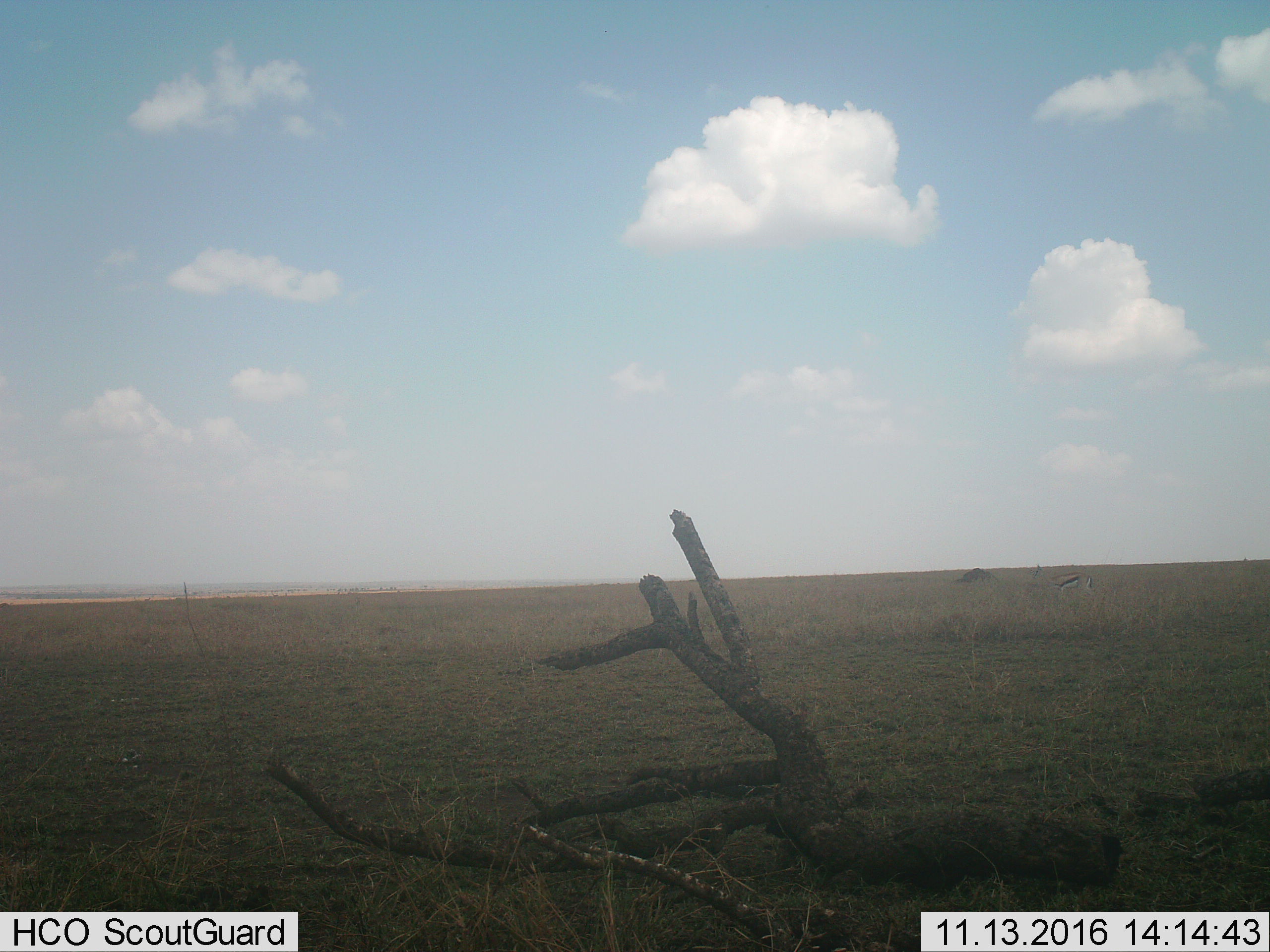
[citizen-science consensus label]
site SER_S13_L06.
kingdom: Animalia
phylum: Chordata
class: Mammalia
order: Artiodactyla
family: Bovidae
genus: Eudorcas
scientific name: Eudorcas thomsonii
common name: thomson's gazelle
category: gazellethomsons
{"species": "gazellethomsons (thomson's gazelle) (Eudorcas thomsonii)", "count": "1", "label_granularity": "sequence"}